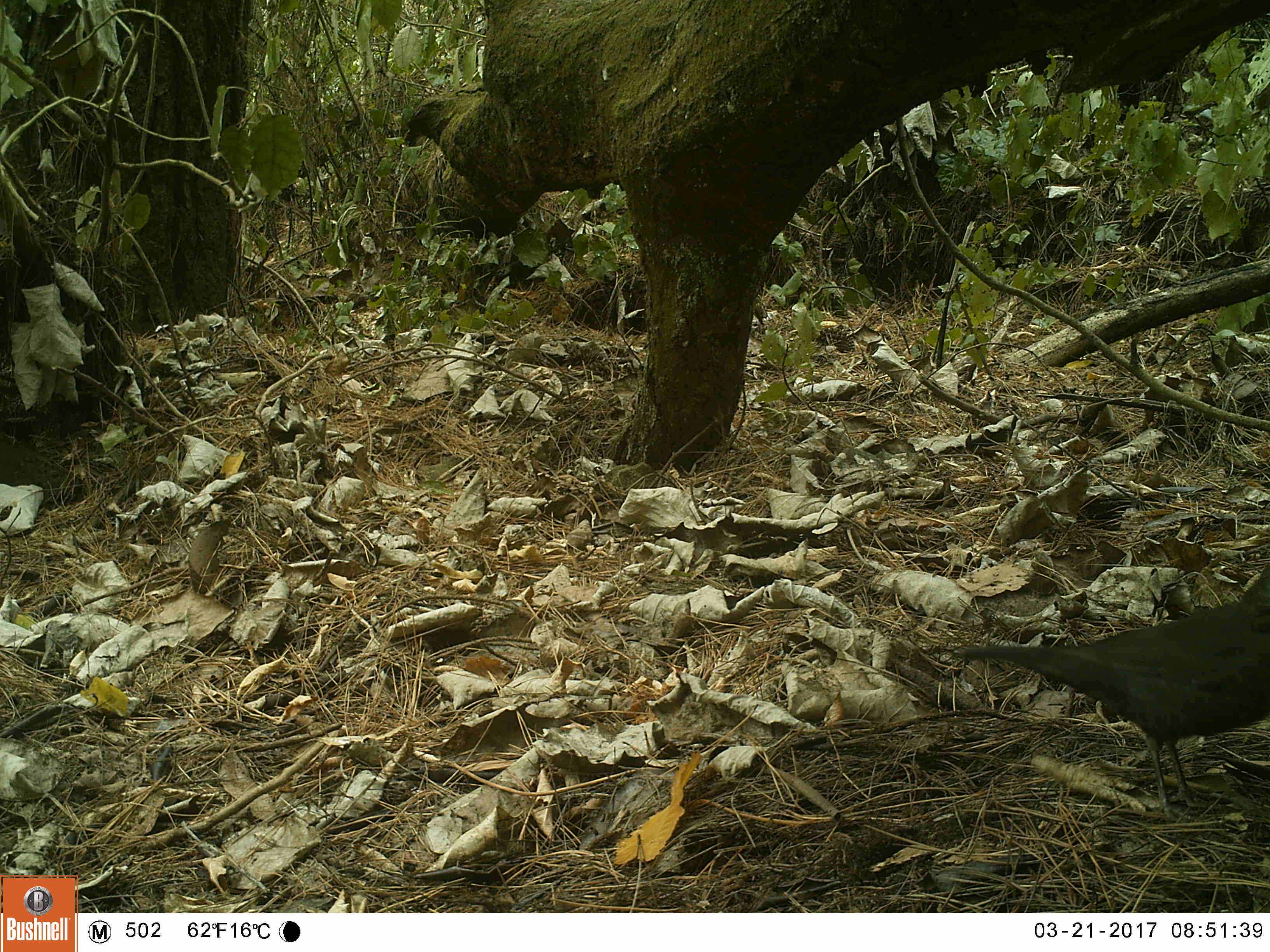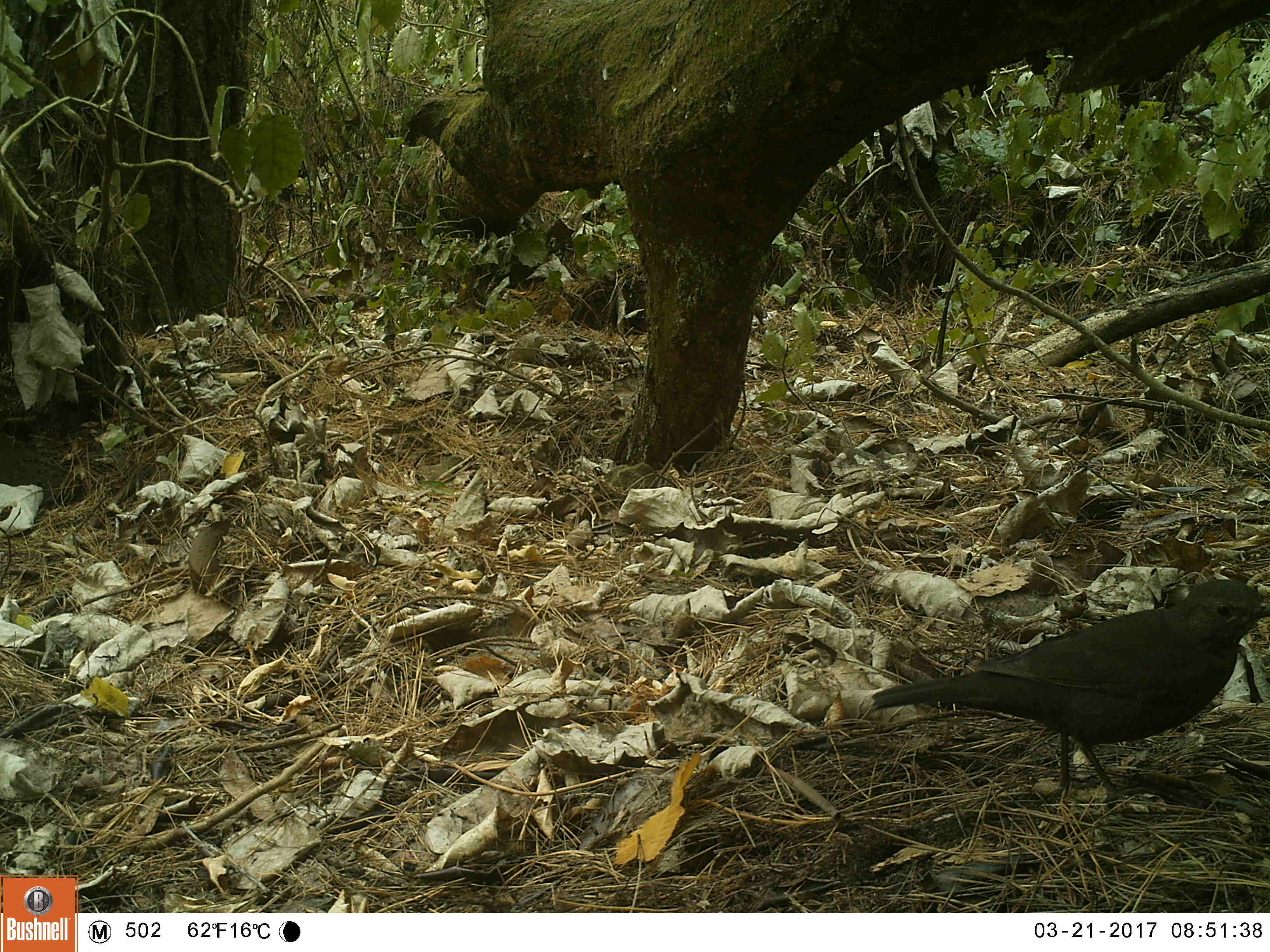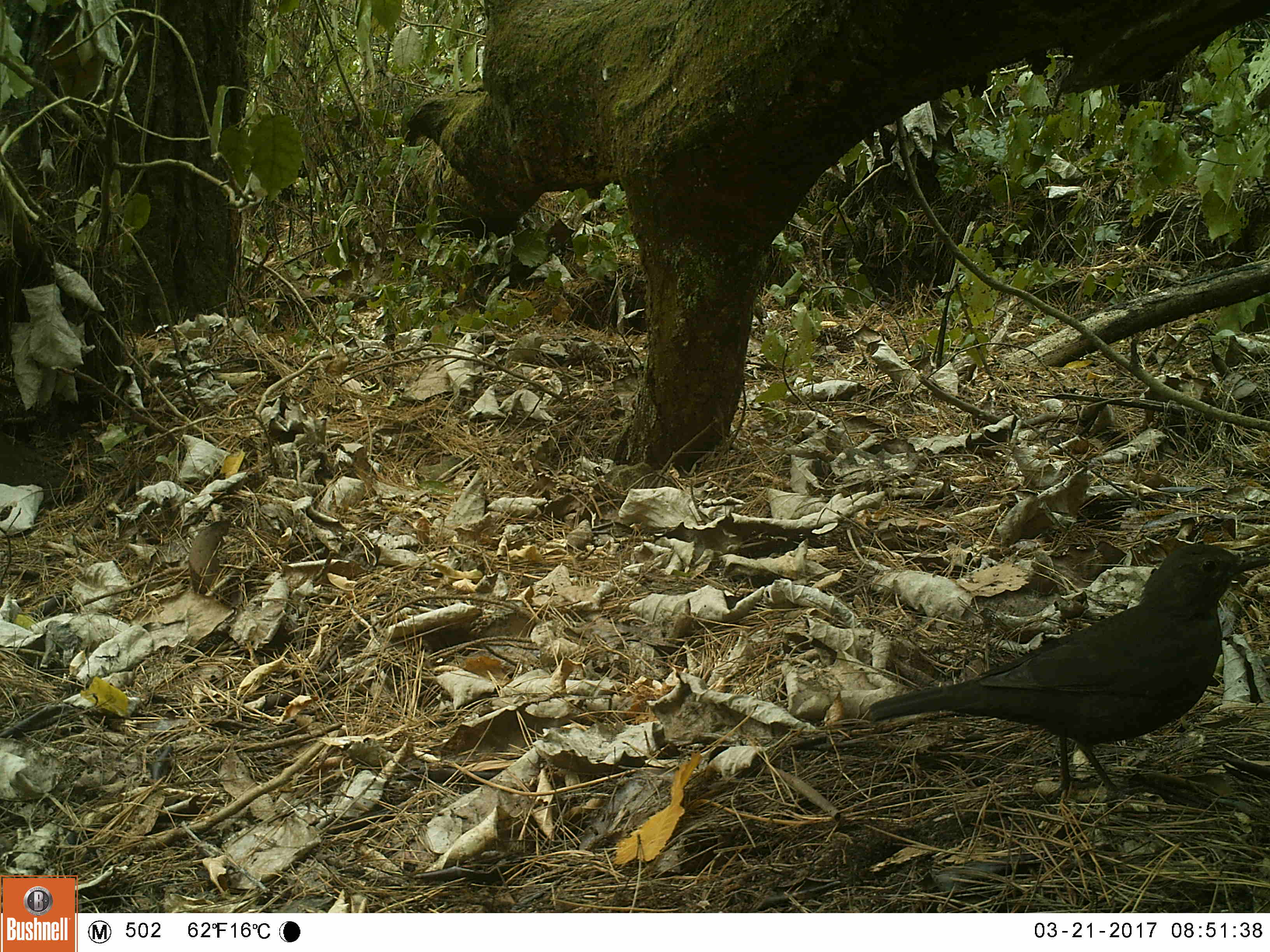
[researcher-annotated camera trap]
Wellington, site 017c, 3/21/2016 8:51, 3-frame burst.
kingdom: Animalia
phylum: Chordata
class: Aves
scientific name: Aves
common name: bird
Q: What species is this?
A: Bird (Aves).